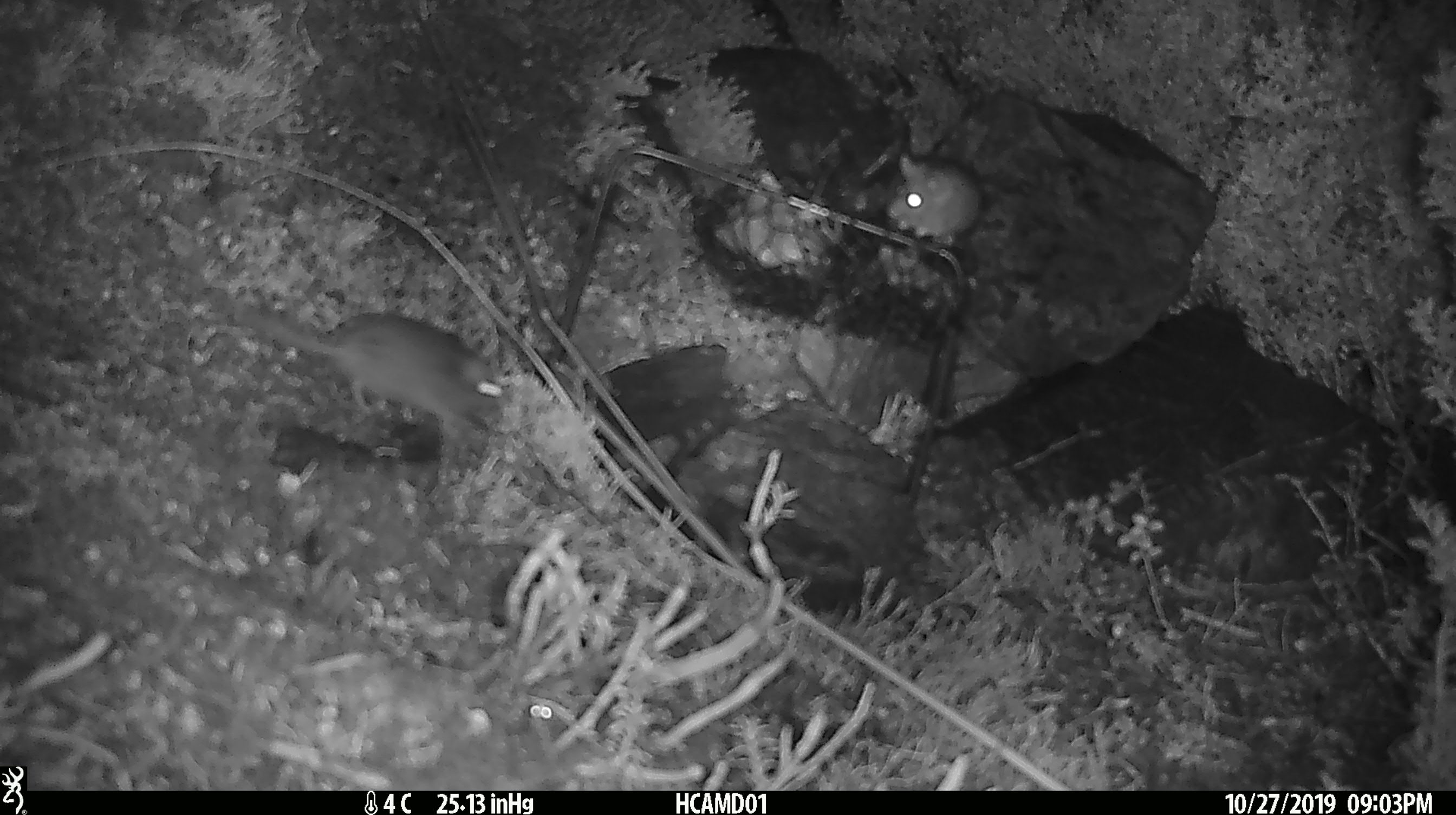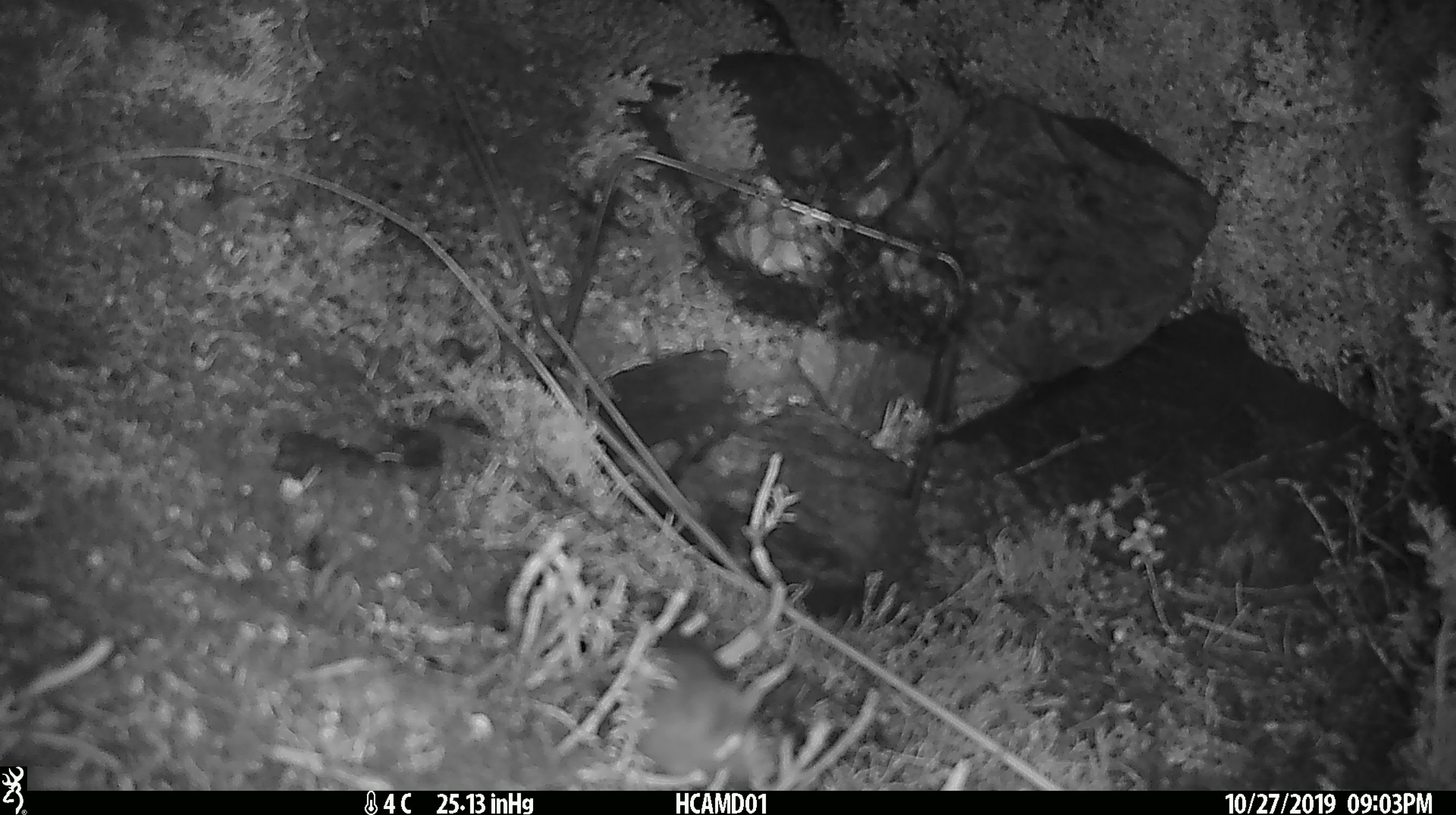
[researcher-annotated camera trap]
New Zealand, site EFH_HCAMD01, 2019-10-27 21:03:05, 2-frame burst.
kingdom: Animalia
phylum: Chordata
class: Mammalia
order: Rodentia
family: Muridae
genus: Mus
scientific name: Mus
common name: mouse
Mouse (Mus).